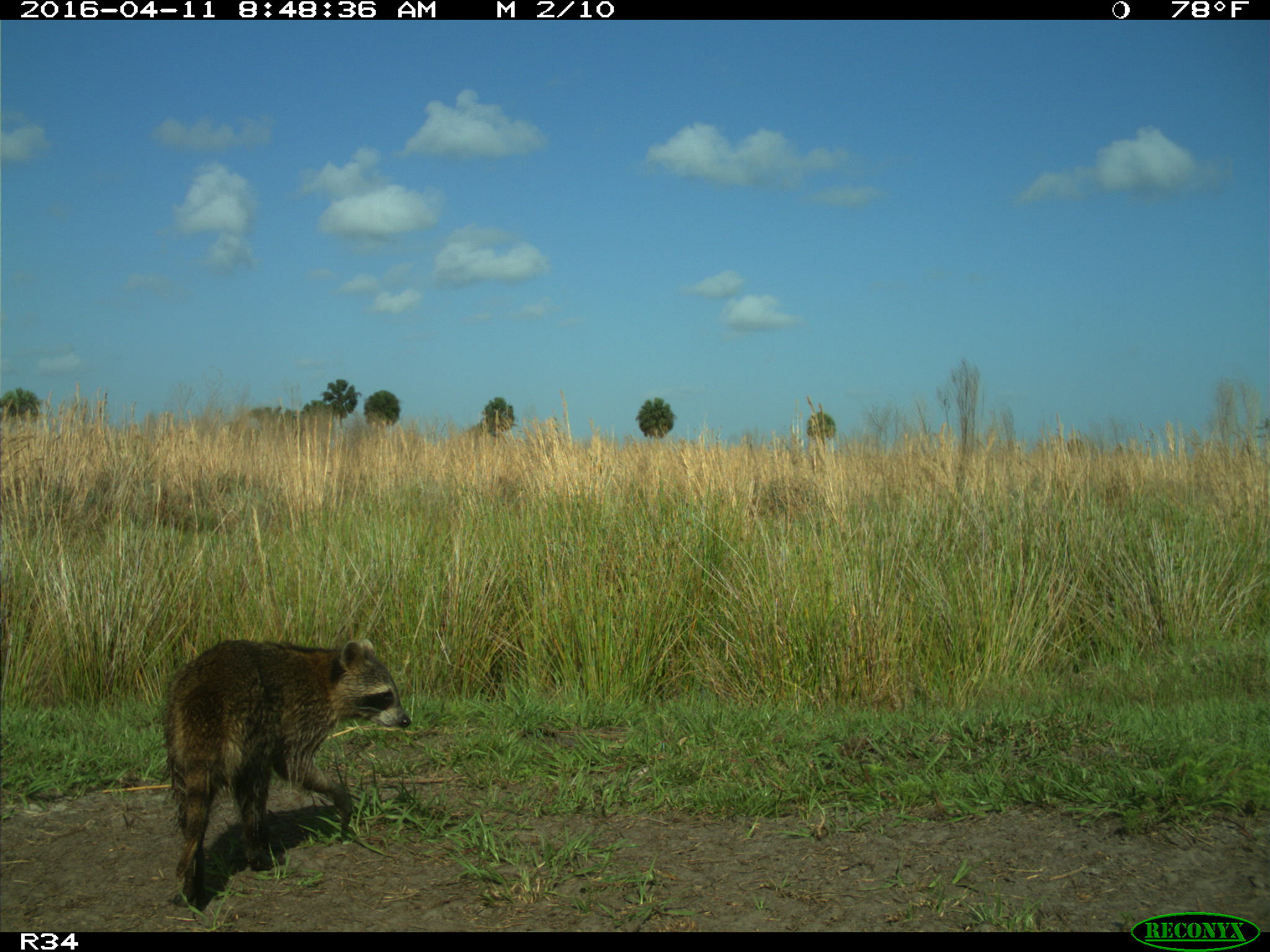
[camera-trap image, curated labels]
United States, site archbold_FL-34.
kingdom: Animalia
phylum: Chordata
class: Mammalia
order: Carnivora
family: Procyonidae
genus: Procyon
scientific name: Procyon lotor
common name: common raccoon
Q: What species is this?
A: Procyon lotor (common raccoon).